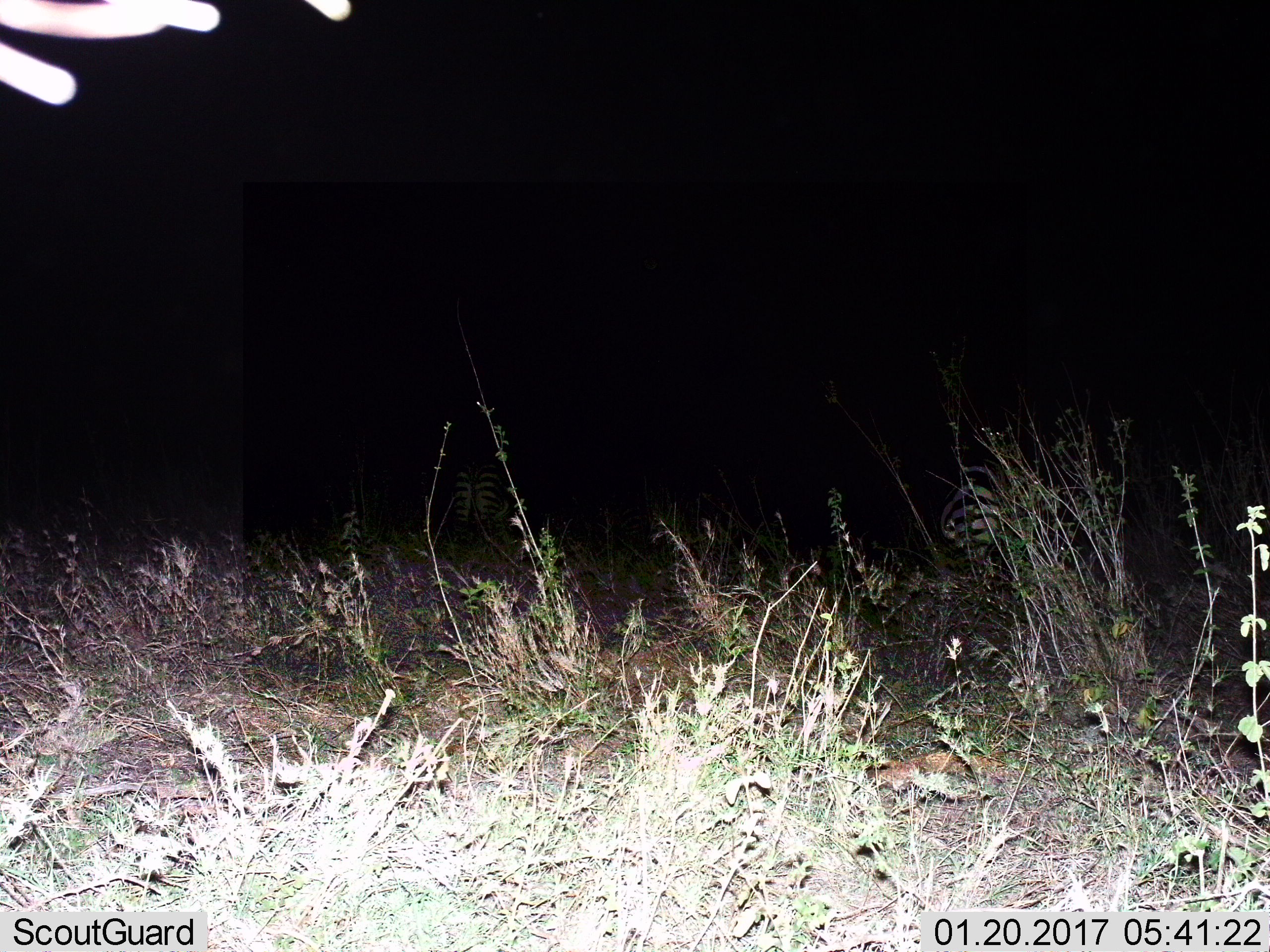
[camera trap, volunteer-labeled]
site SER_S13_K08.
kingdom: Animalia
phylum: Chordata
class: Mammalia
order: Perissodactyla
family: Equidae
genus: Equus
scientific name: Equus quagga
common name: plains zebra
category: zebraplains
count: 2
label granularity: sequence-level